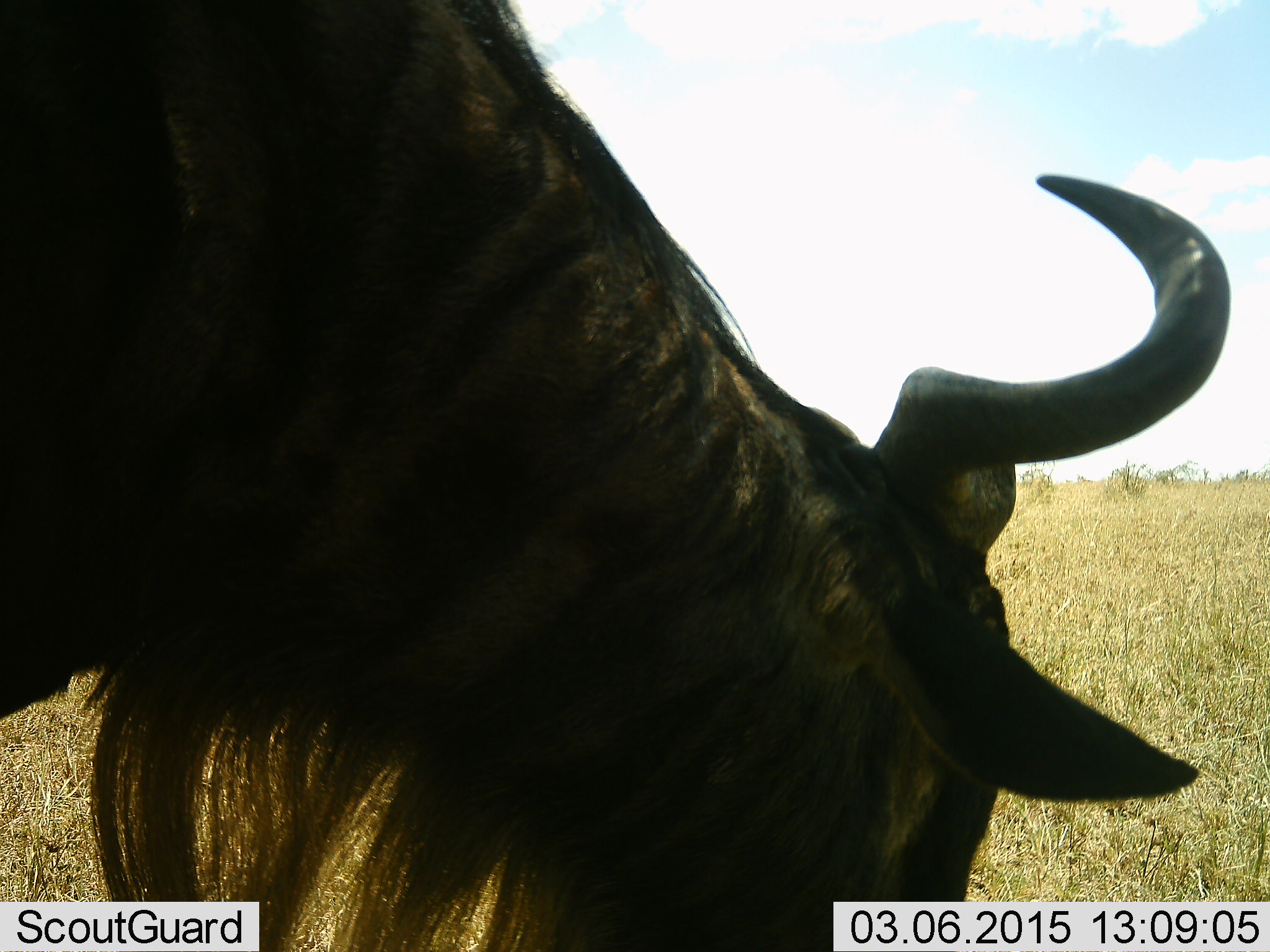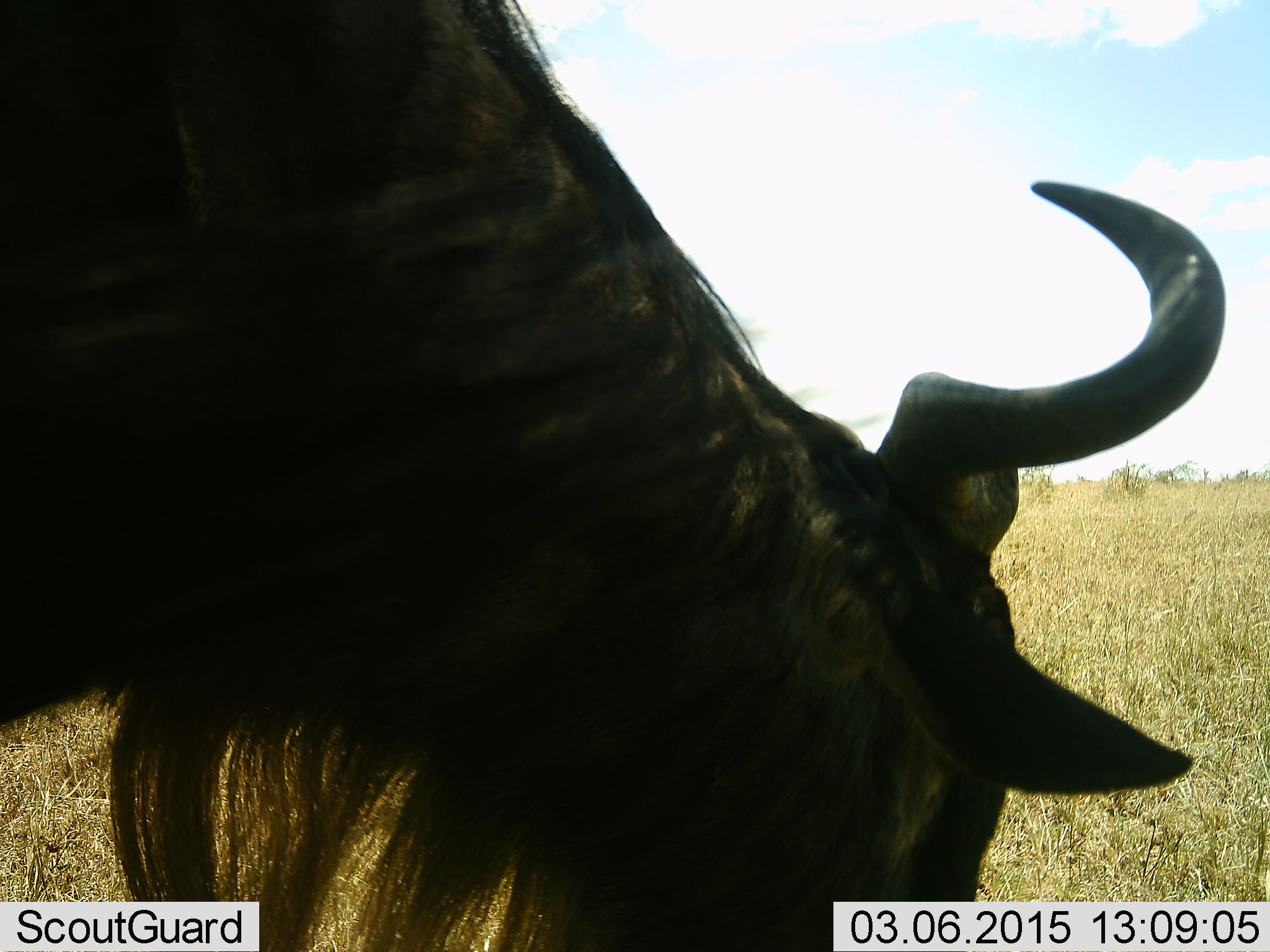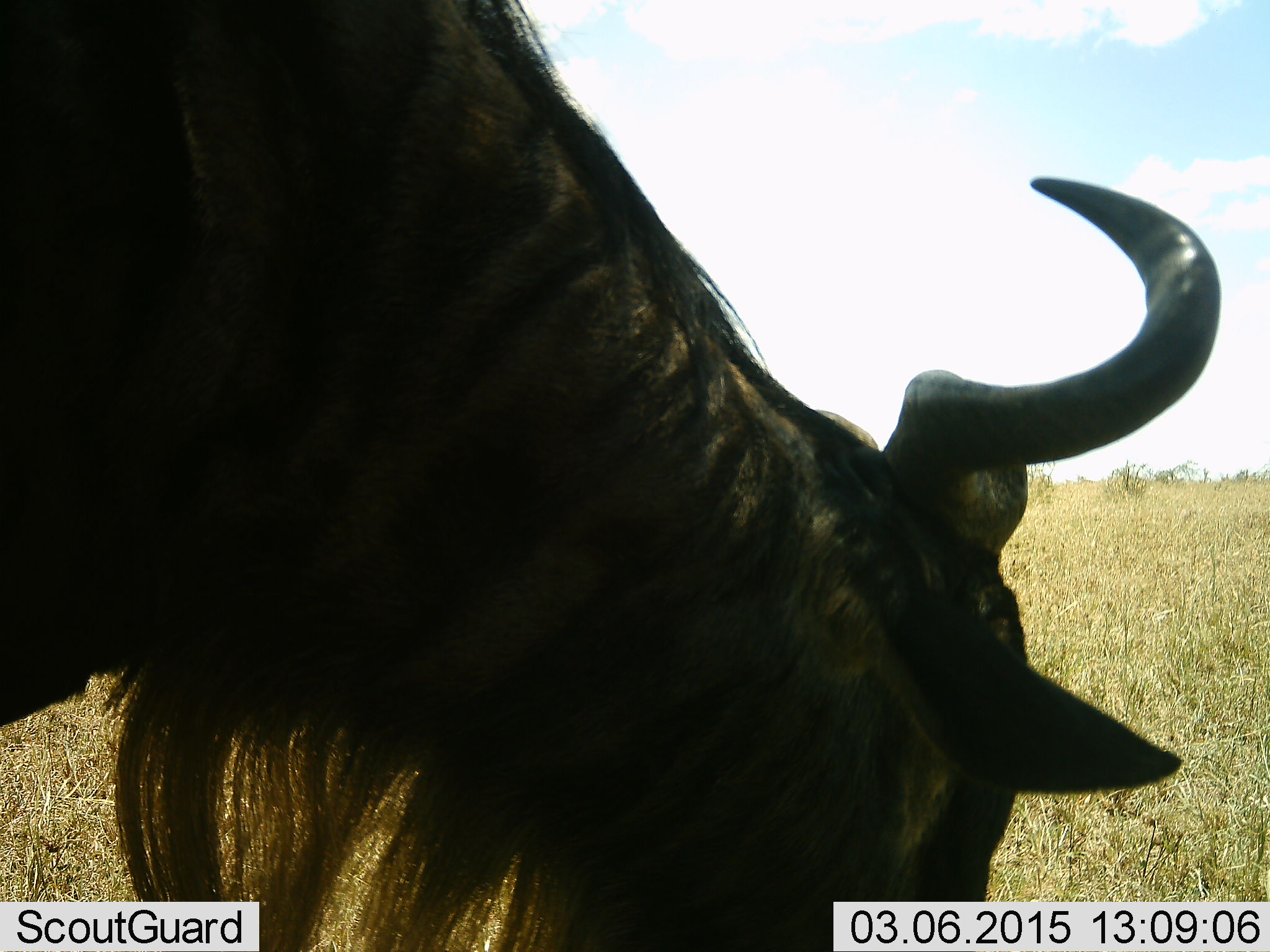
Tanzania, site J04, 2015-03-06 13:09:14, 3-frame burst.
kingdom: Animalia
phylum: Chordata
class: Mammalia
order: Artiodactyla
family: Bovidae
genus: Connochaetes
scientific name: Connochaetes taurinus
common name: blue wildebeest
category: wildebeest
Wildebeest (blue wildebeest) (Connochaetes taurinus), count 1. Behavior (volunteer vote fractions): standing 50%, resting 0%, moving 0%, interacting 0%. Young present (vote fraction): 0%. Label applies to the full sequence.